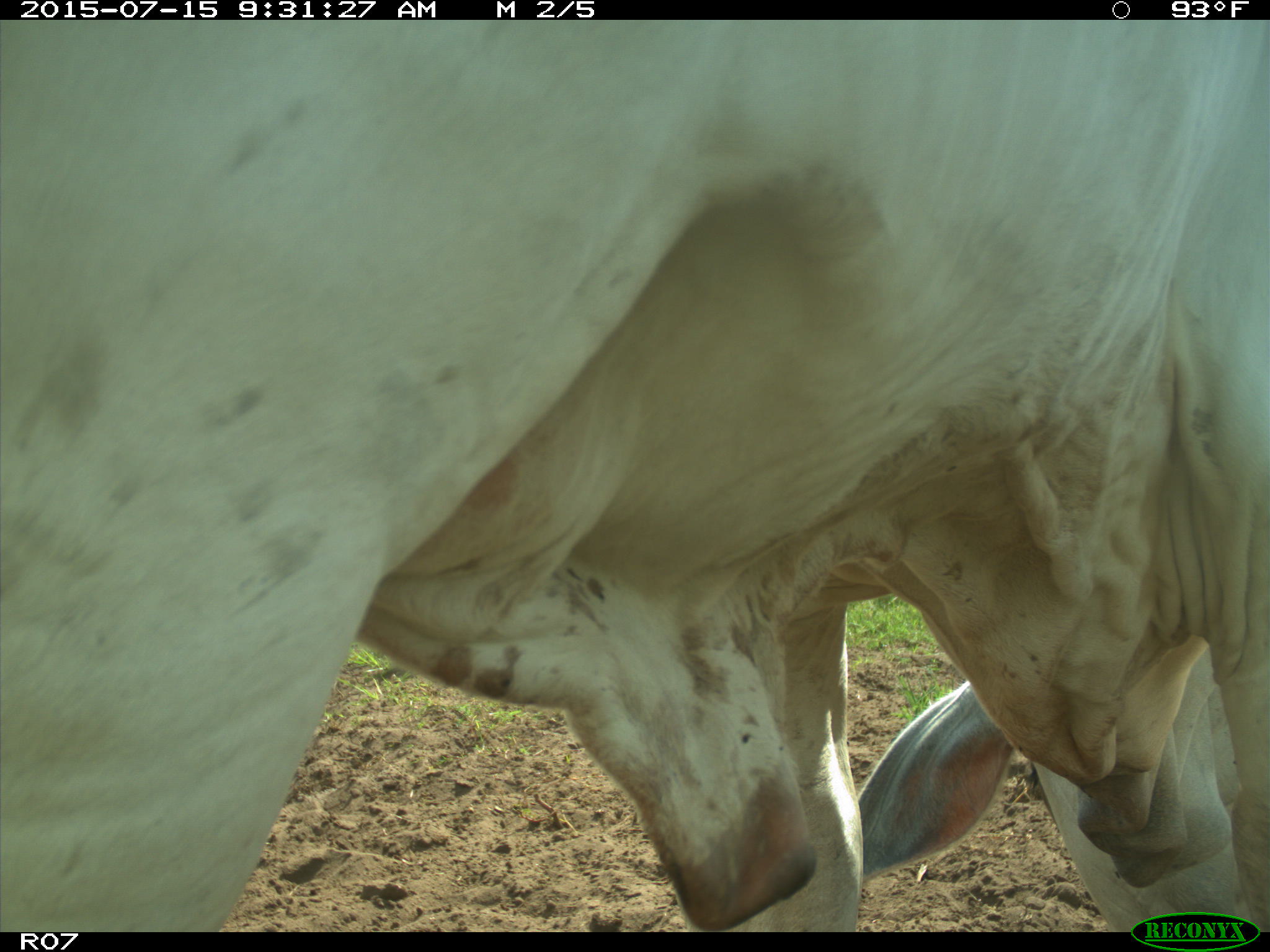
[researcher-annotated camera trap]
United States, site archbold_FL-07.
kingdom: Animalia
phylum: Chordata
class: Mammalia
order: Artiodactyla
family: Bovidae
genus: Bos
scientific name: Bos taurus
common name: domestic cow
Bos taurus (domestic cow).